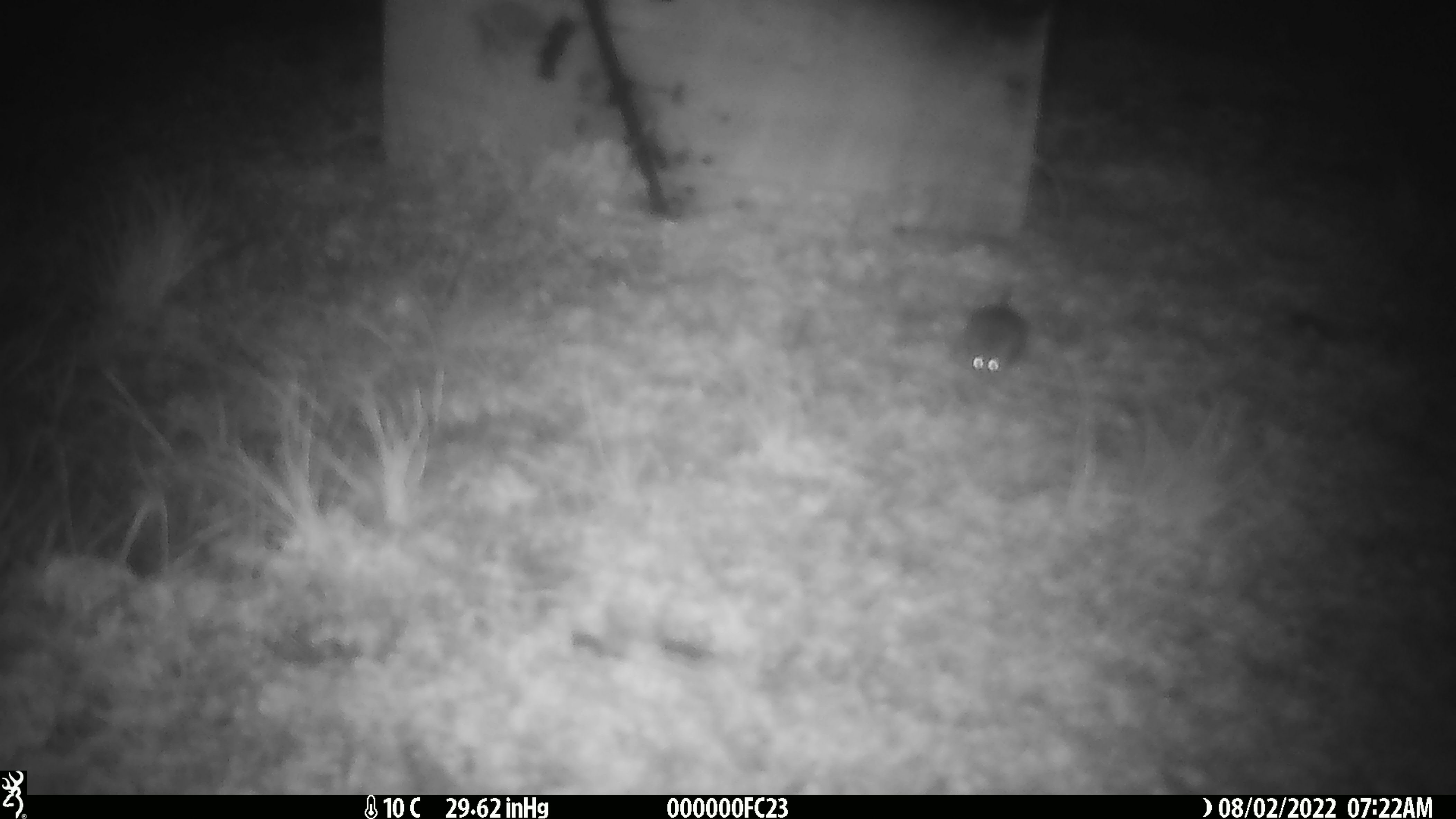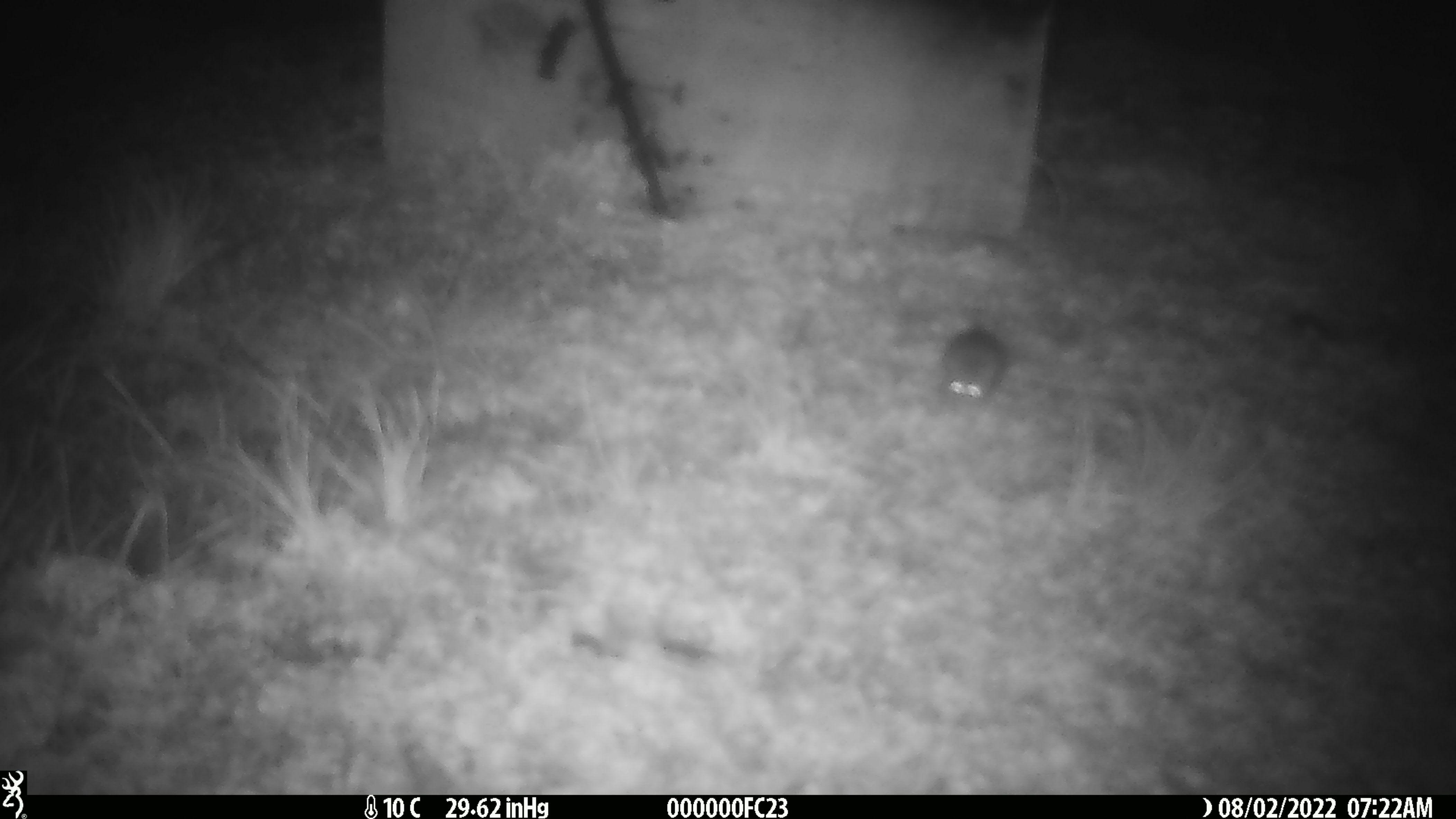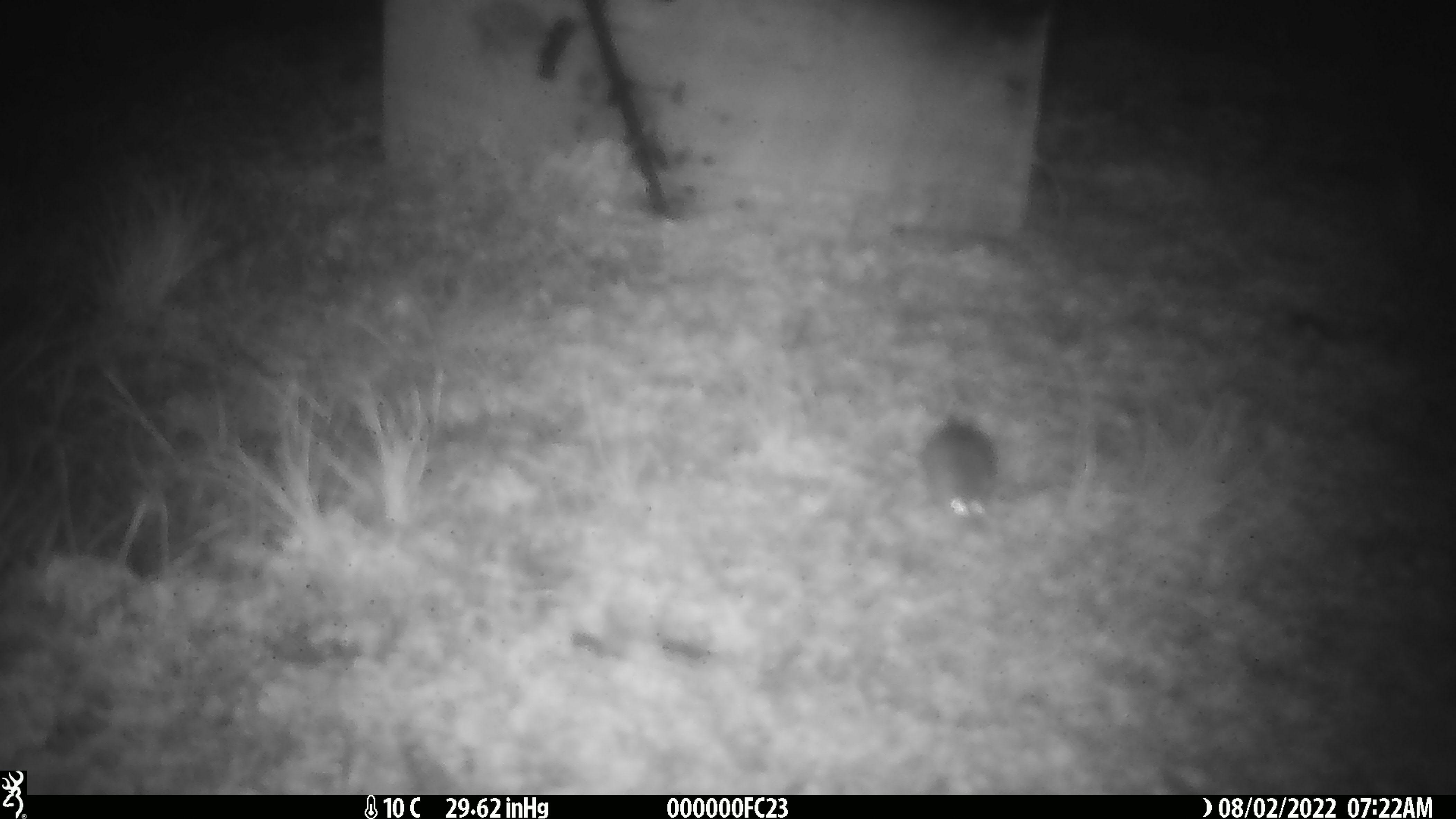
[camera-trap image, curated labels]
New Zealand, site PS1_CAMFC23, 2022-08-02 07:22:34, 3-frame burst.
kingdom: Animalia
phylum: Chordata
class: Mammalia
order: Rodentia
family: Muridae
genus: Mus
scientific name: Mus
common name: mouse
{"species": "mouse (Mus)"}